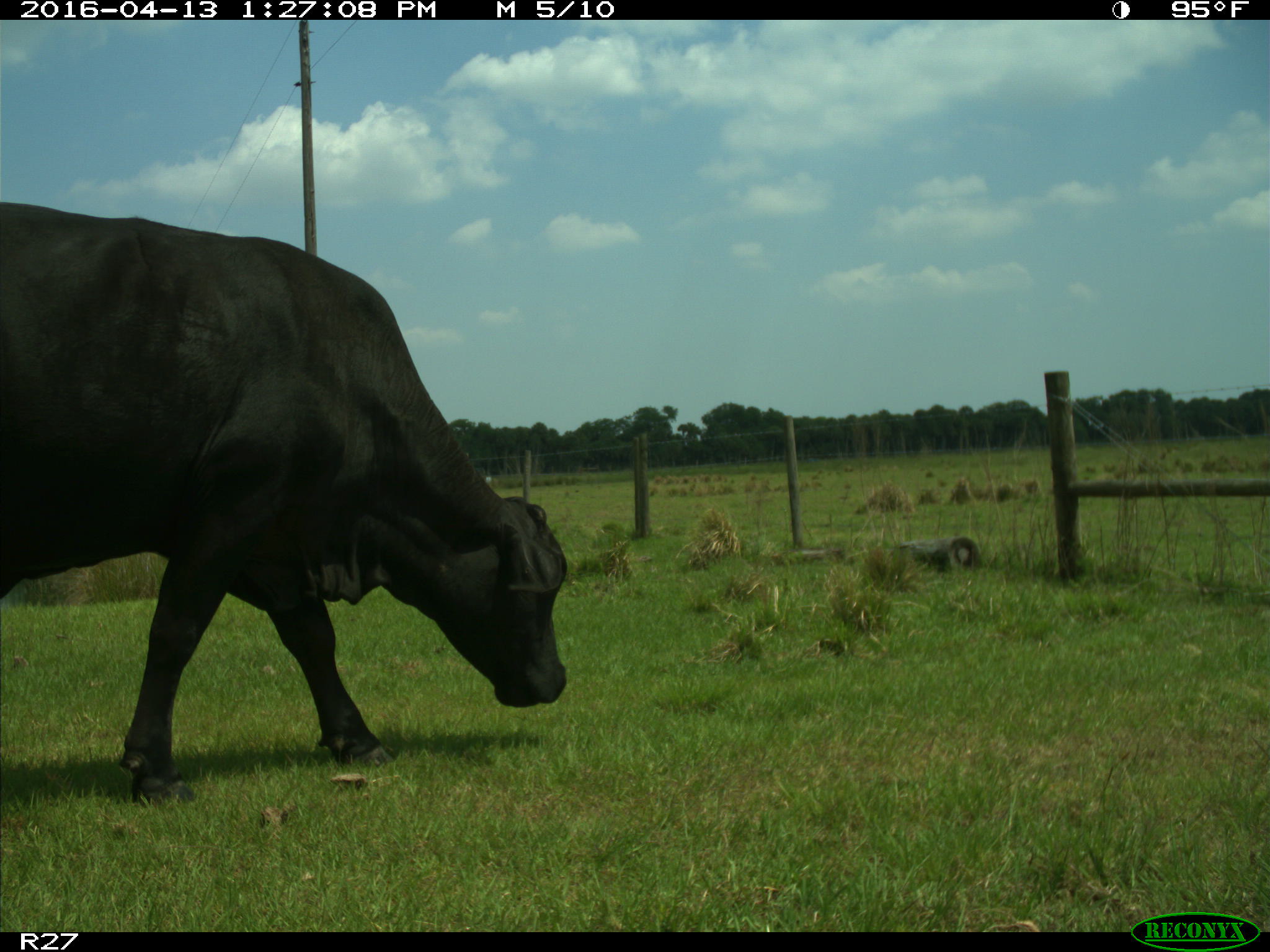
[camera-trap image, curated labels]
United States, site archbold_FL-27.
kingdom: Animalia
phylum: Chordata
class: Mammalia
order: Artiodactyla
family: Bovidae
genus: Bos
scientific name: Bos taurus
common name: domestic cow